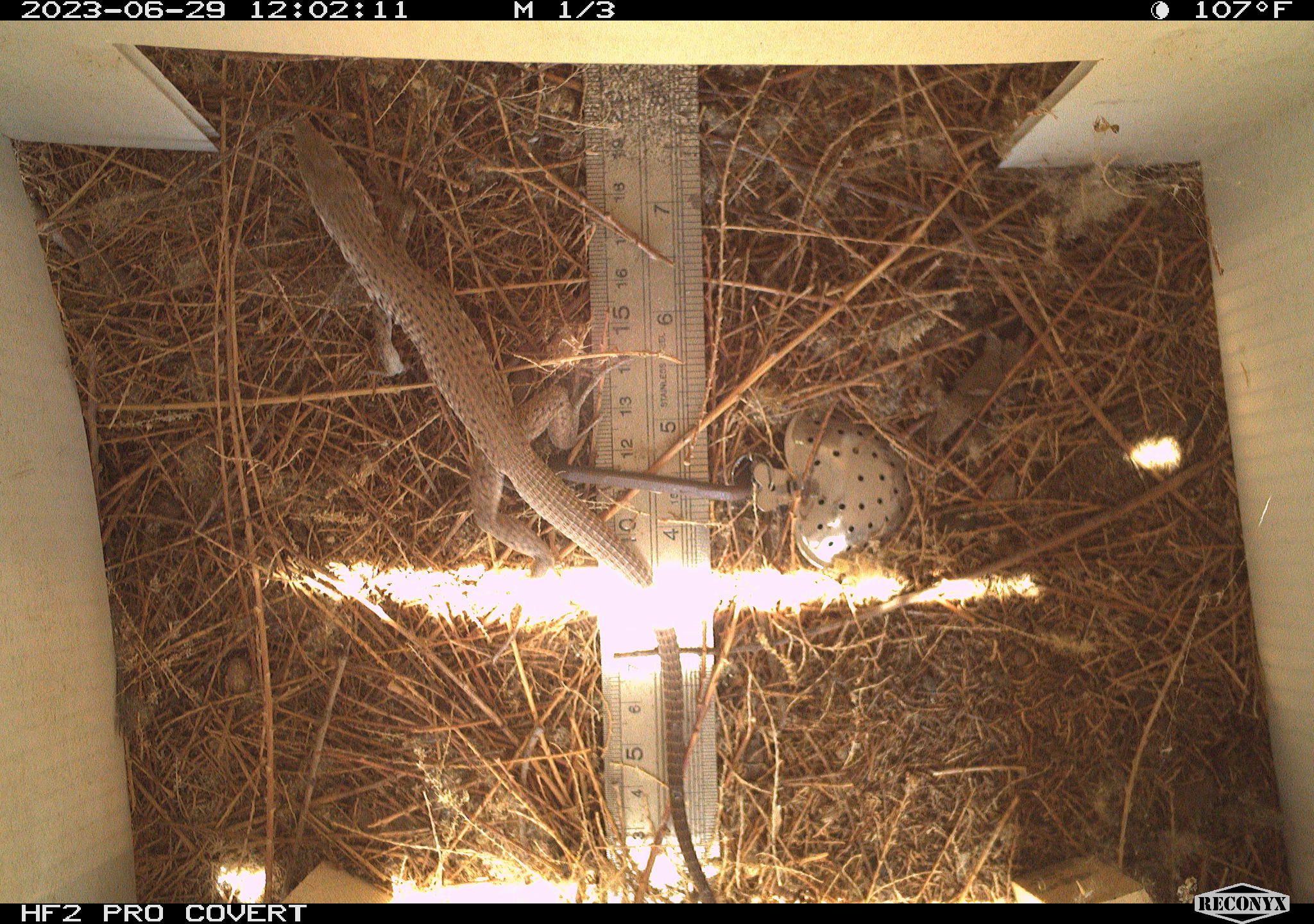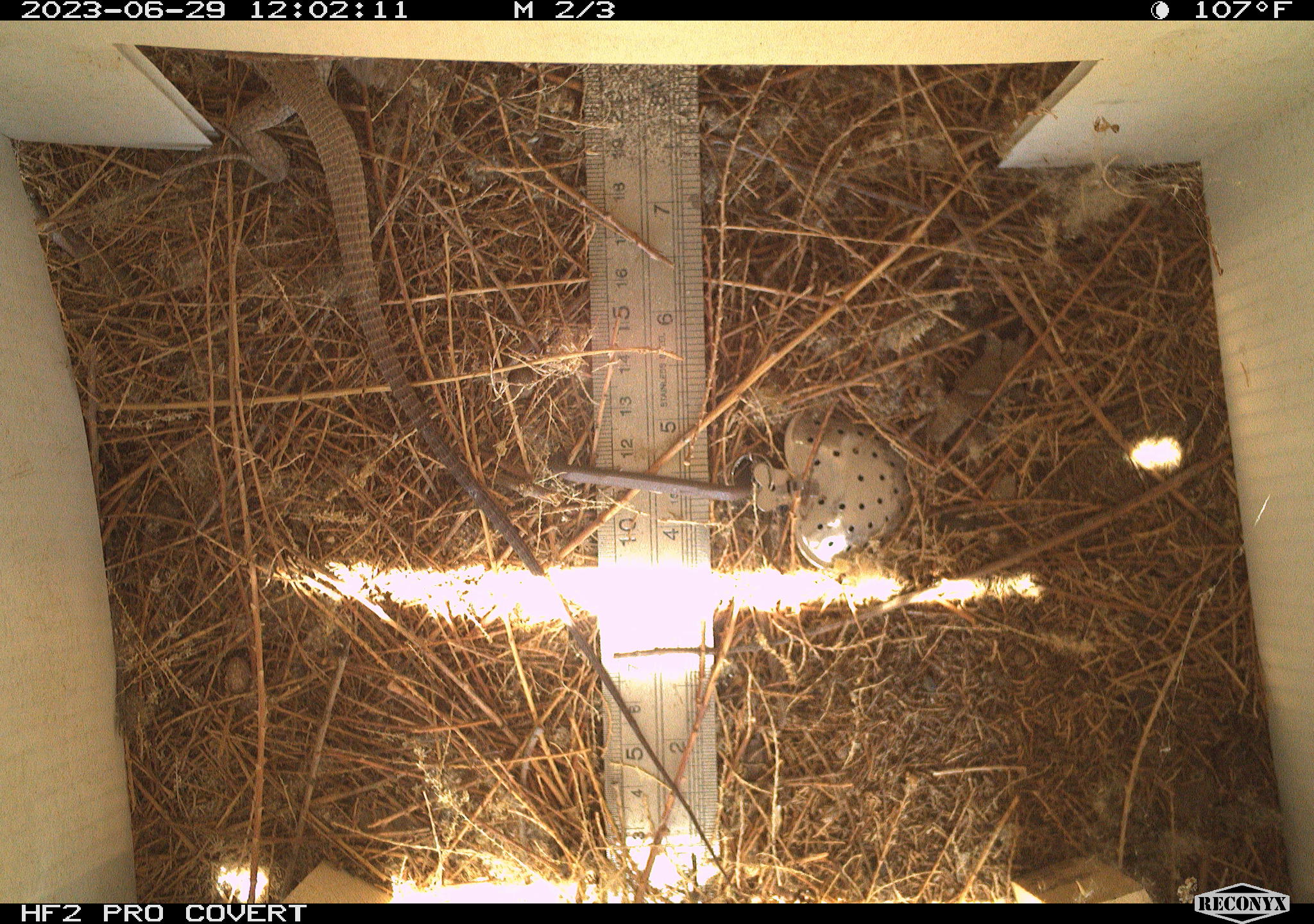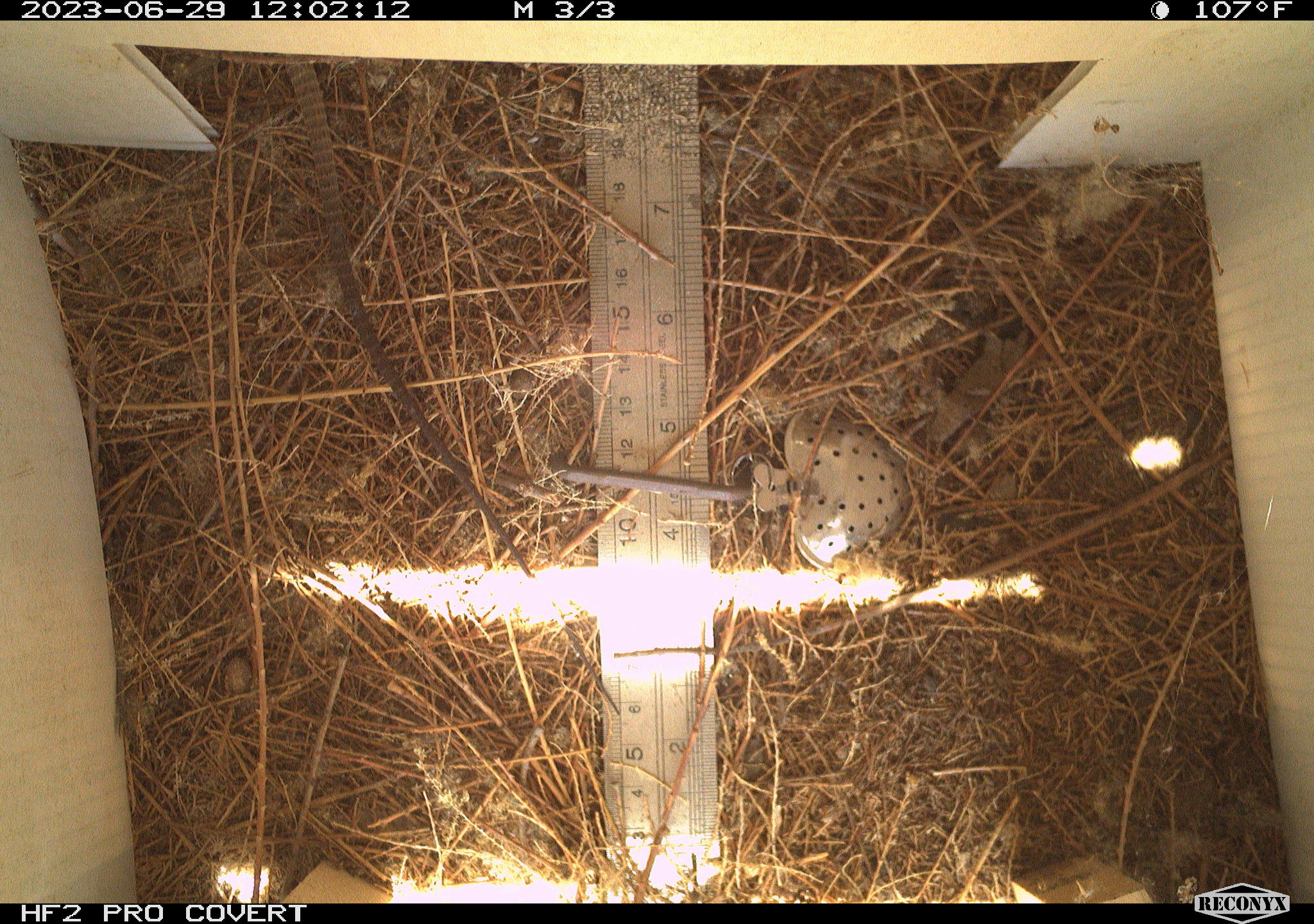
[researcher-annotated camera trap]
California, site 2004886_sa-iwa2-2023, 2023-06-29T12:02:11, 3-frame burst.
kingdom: Animalia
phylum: Chordata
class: Reptilia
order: Squamata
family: Teiidae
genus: Aspidoscelis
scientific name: Aspidoscelis tigris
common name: western whiptail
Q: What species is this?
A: Western whiptail (Aspidoscelis tigris).